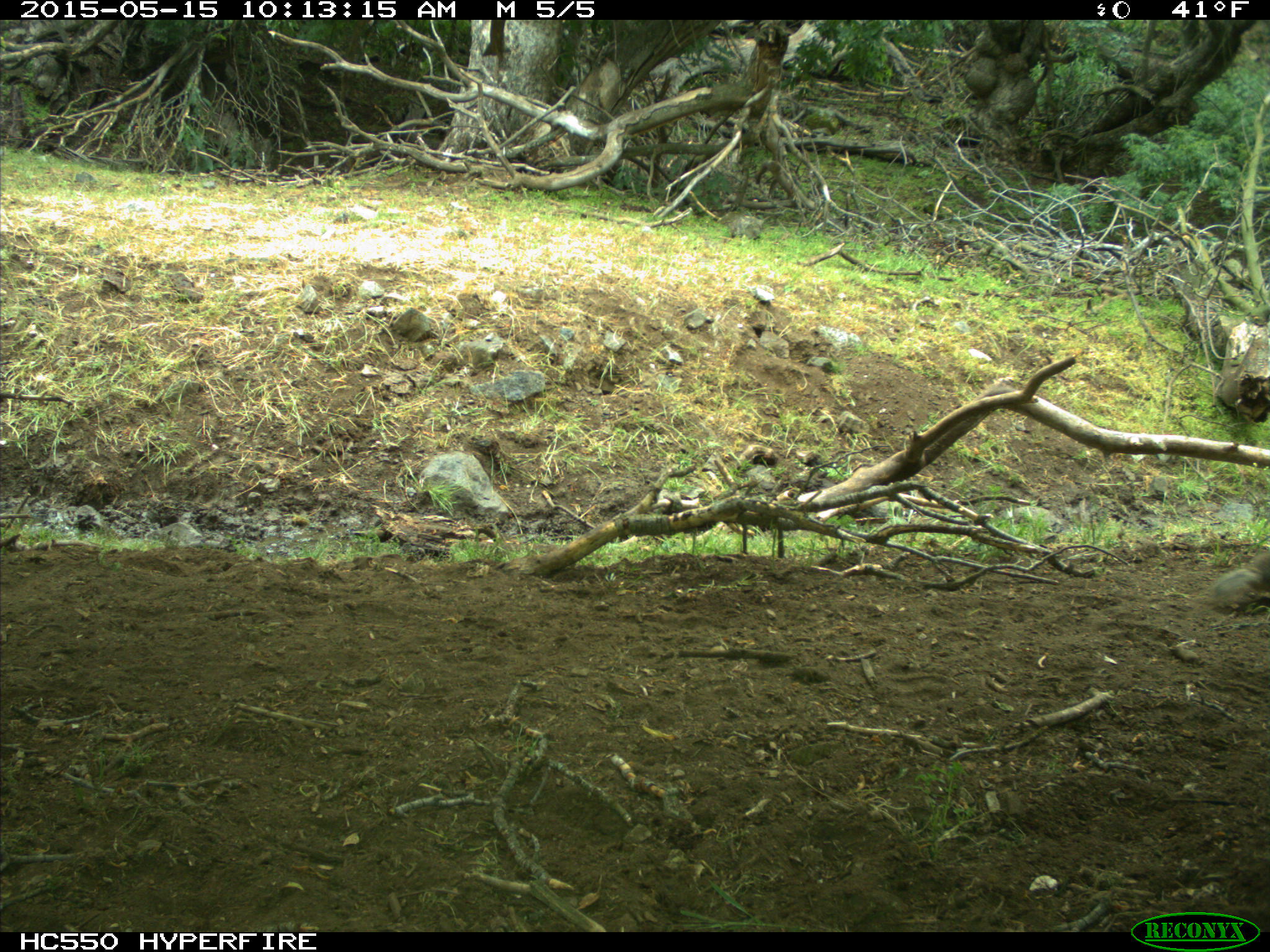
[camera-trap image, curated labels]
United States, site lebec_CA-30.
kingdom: Animalia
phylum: Chordata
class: Mammalia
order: Rodentia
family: Sciuridae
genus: Otospermophilus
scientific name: Otospermophilus beecheyi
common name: california ground squirrel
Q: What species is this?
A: Otospermophilus beecheyi (california ground squirrel).